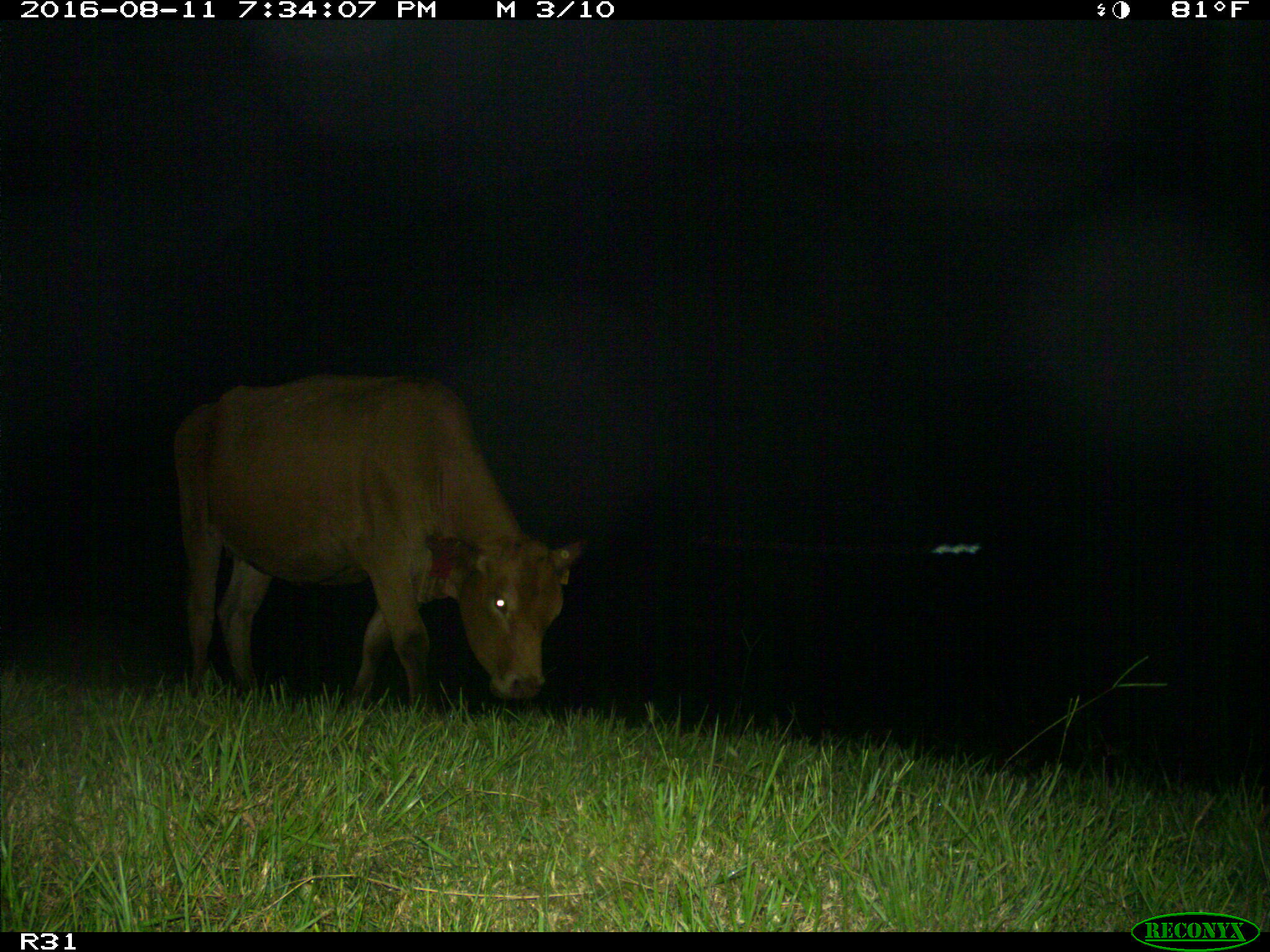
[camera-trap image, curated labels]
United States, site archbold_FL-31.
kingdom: Animalia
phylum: Chordata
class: Mammalia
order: Artiodactyla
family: Bovidae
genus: Bos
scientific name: Bos taurus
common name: domestic cow